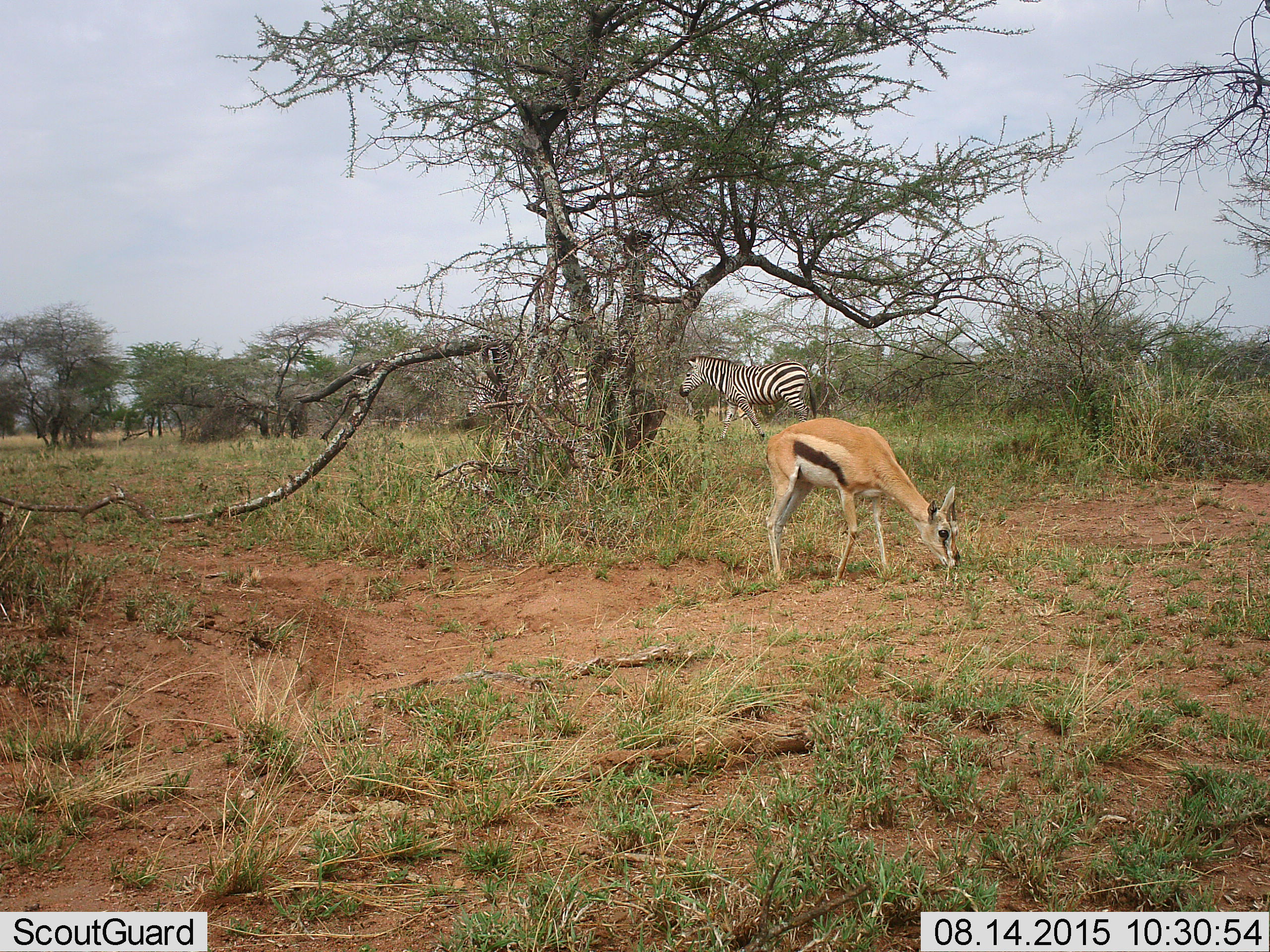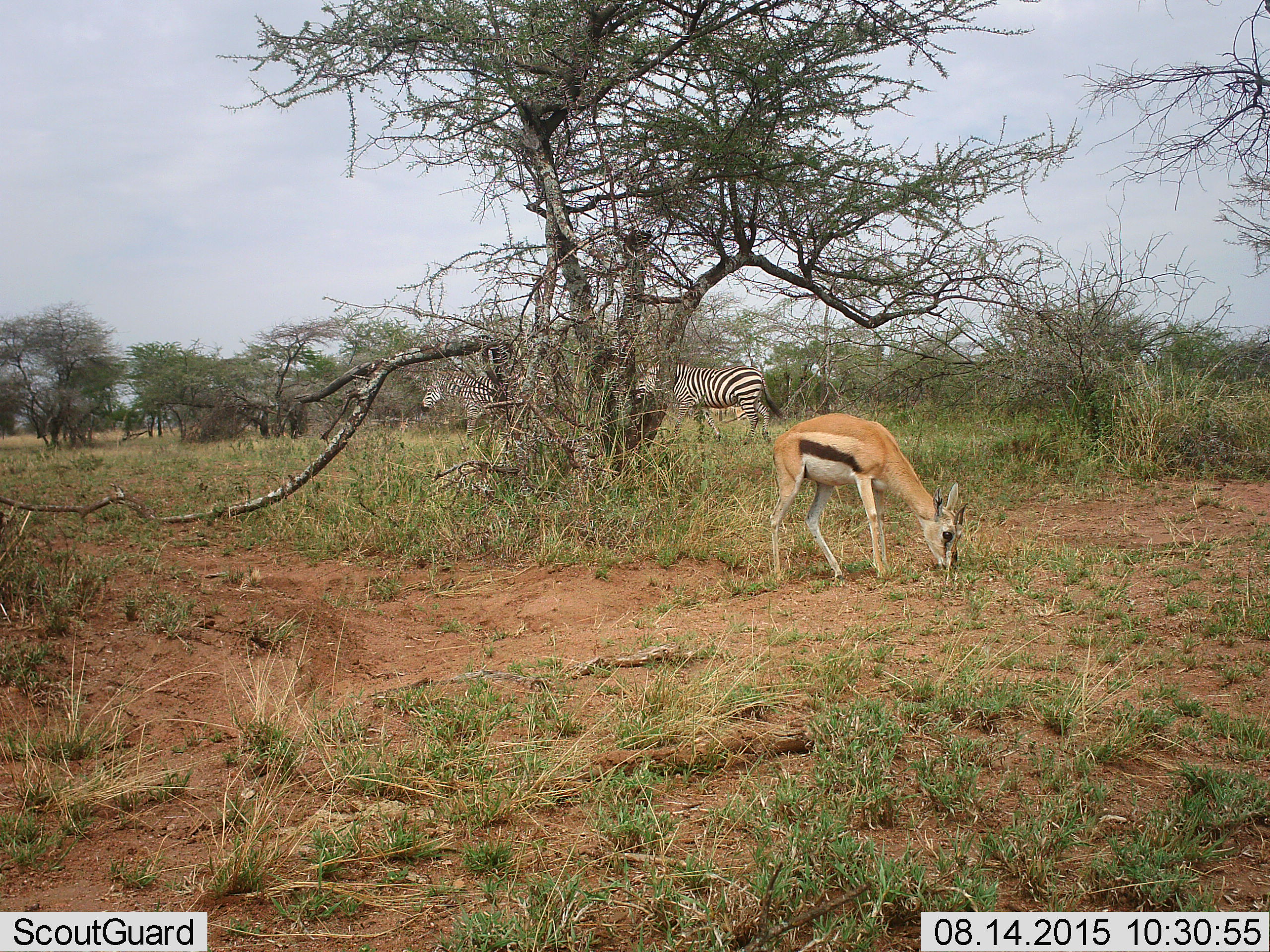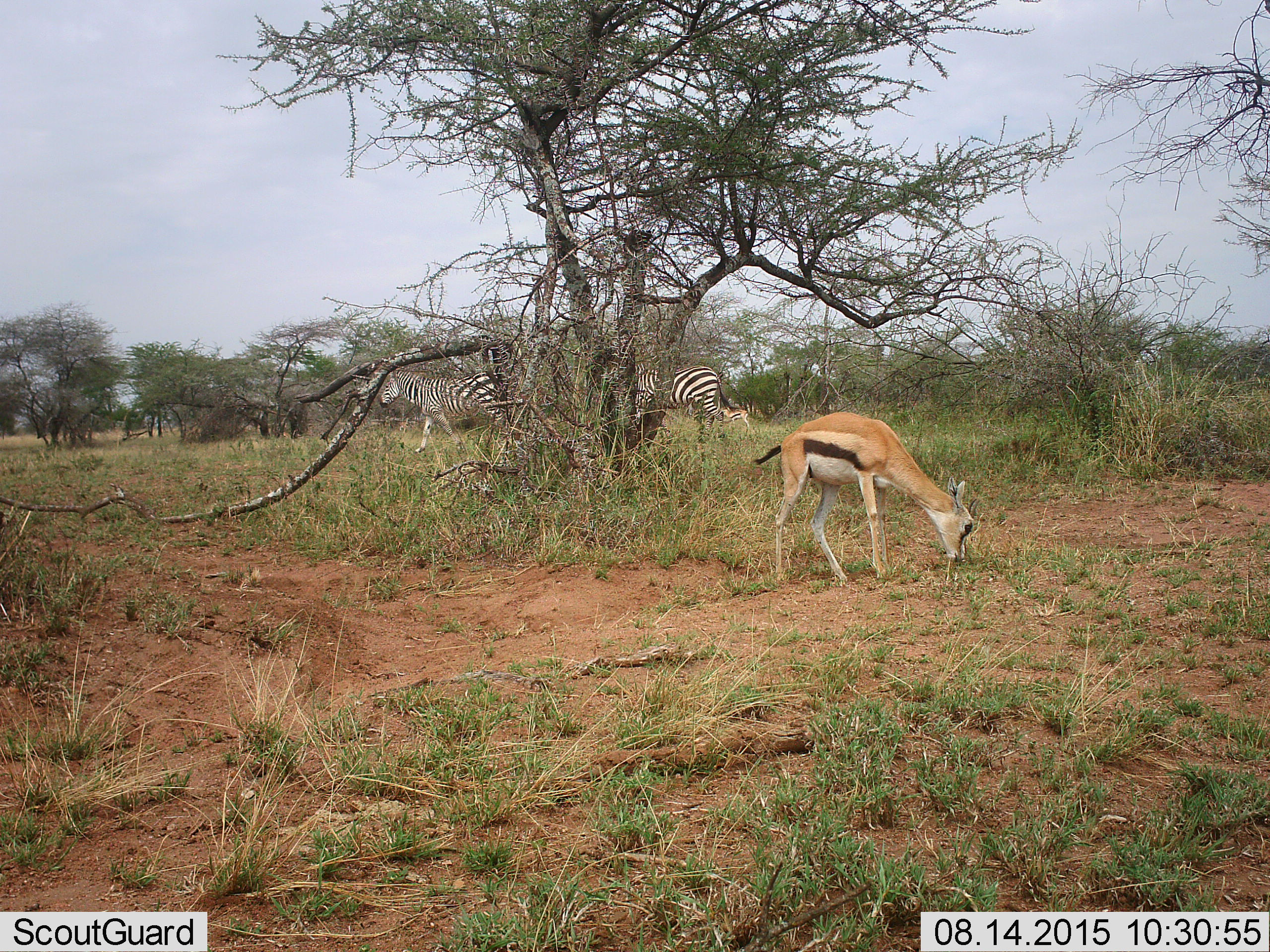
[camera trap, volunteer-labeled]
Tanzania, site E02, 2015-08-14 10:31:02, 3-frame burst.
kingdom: Animalia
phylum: Chordata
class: Mammalia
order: Artiodactyla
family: Bovidae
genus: Eudorcas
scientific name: Eudorcas thomsonii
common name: thomson's gazelle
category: gazellethomsons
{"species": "gazellethomsons (thomson's gazelle) (Eudorcas thomsonii)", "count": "1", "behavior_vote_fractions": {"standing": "38%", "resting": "6%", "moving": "6%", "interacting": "6%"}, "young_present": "12%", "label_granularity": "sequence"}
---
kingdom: Animalia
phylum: Chordata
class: Mammalia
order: Perissodactyla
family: Equidae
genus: Equus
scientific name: Equus quagga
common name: plains zebra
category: zebra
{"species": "zebra (plains zebra) (Equus quagga)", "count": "2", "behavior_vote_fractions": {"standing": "12%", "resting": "0%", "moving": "88%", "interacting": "0%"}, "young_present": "0%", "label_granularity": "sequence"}